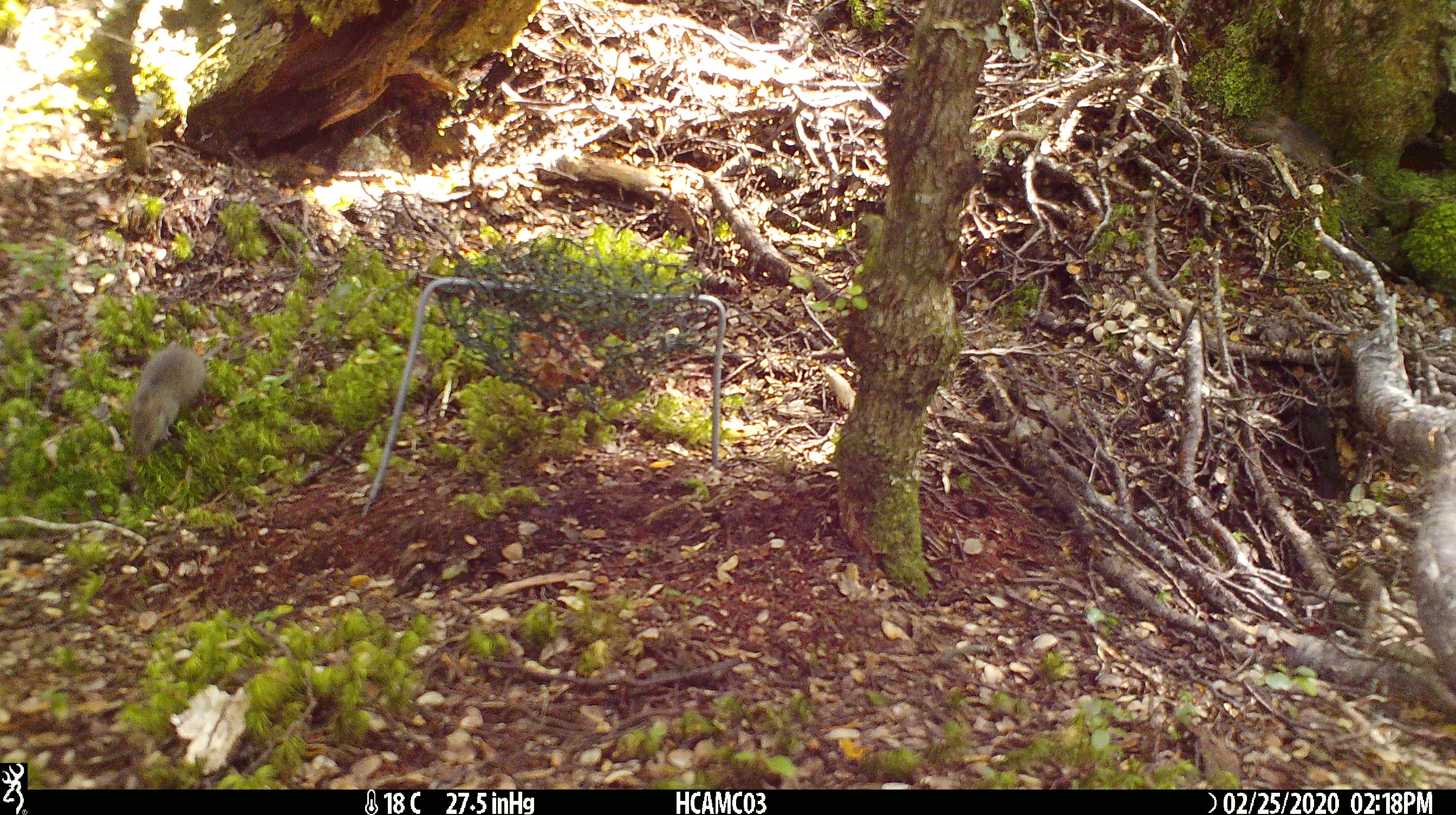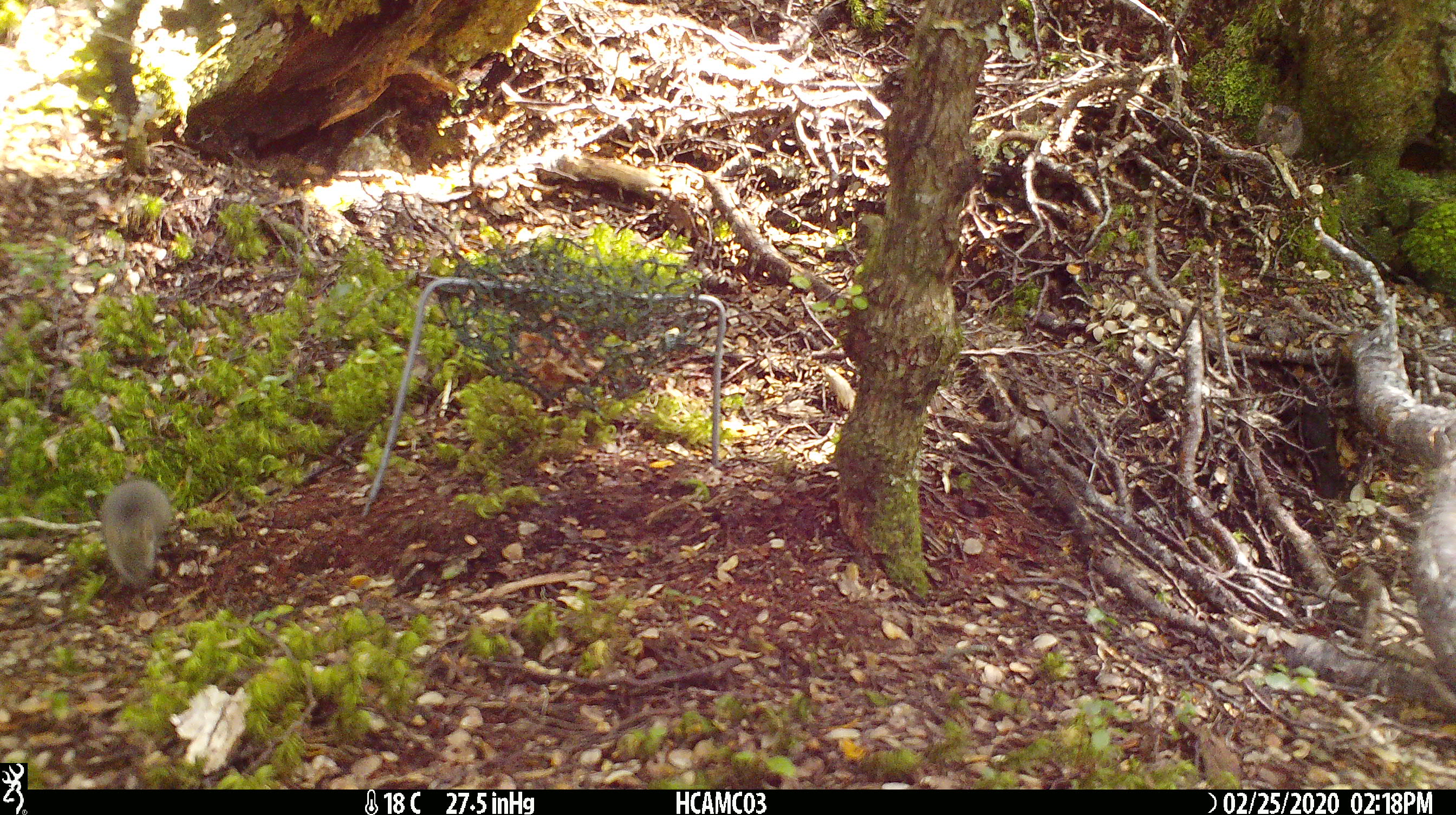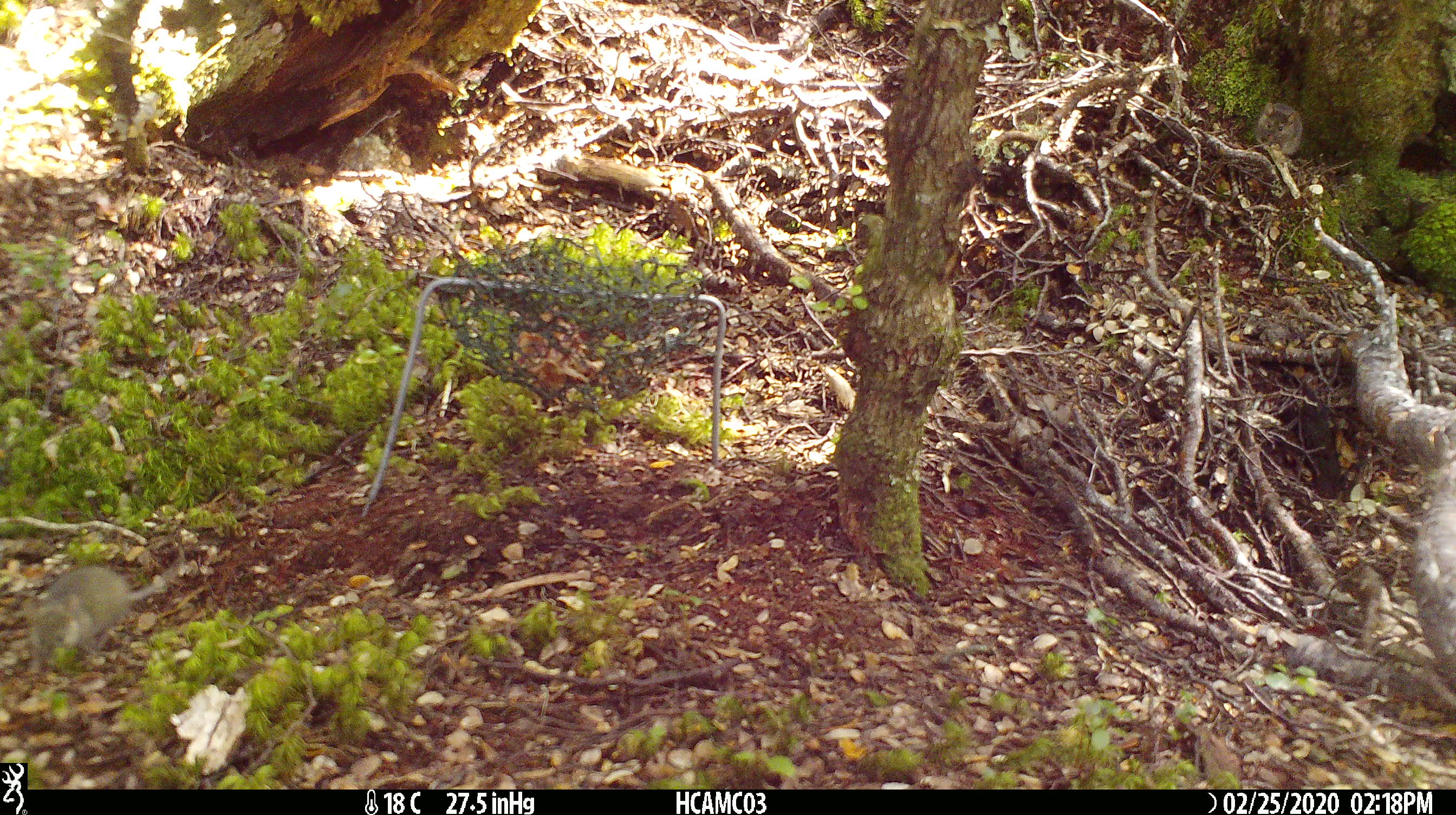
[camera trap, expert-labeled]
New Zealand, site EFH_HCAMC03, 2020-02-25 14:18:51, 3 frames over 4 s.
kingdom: Animalia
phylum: Chordata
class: Mammalia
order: Rodentia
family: Muridae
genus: Mus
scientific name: Mus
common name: mouse